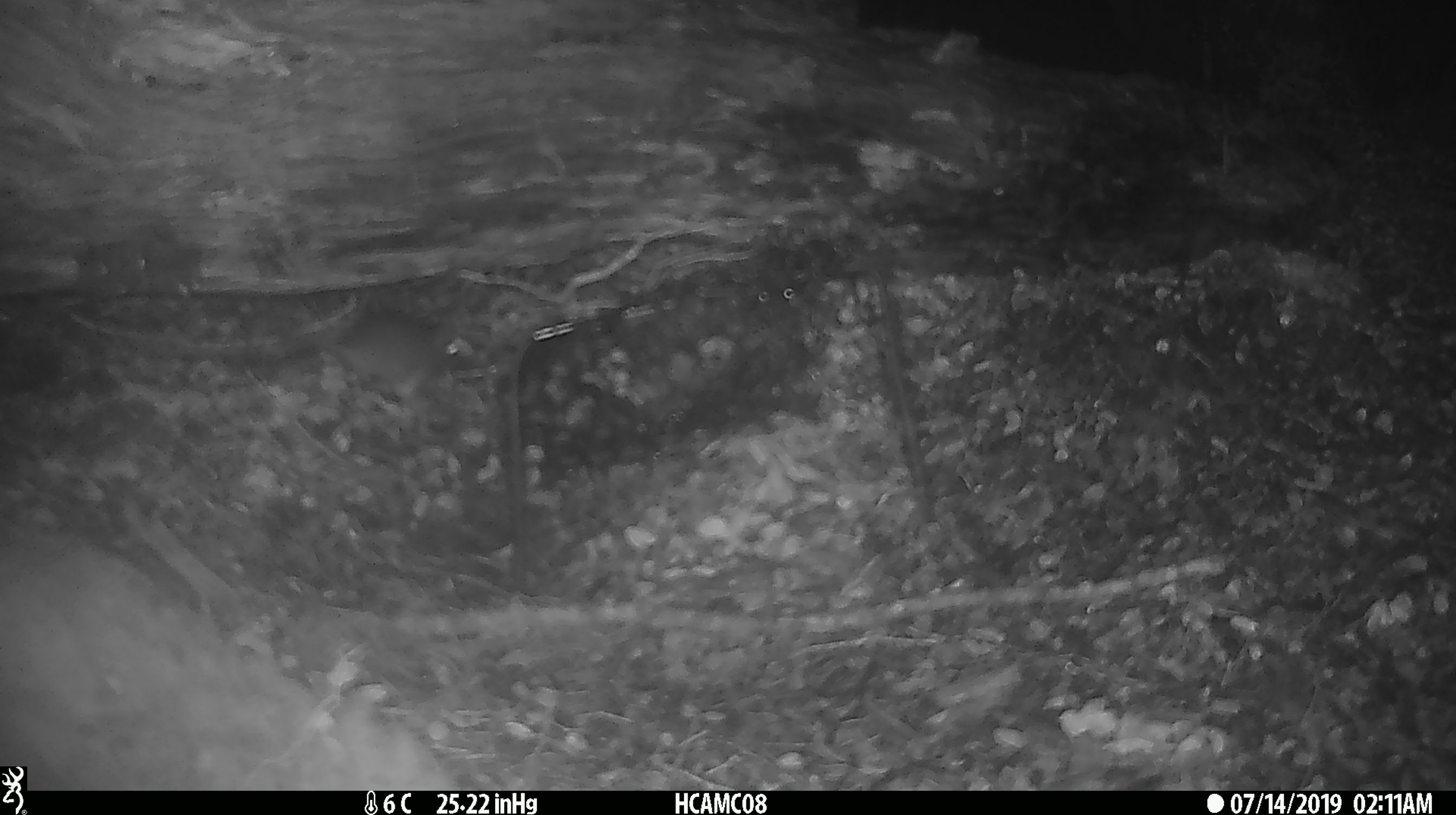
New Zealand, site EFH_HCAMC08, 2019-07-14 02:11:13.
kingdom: Animalia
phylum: Chordata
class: Mammalia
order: Rodentia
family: Muridae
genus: Mus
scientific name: Mus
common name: mouse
Mouse (Mus).